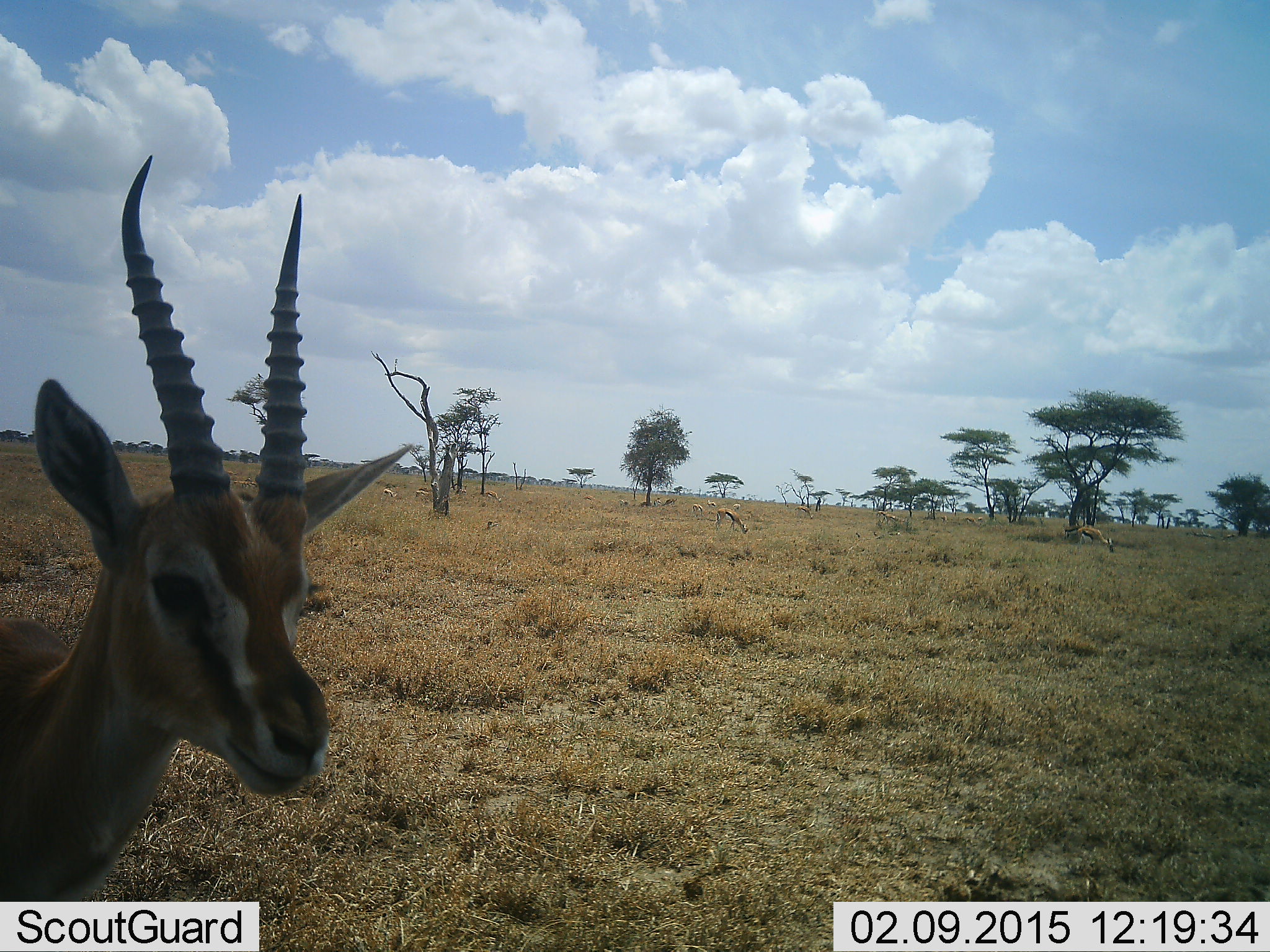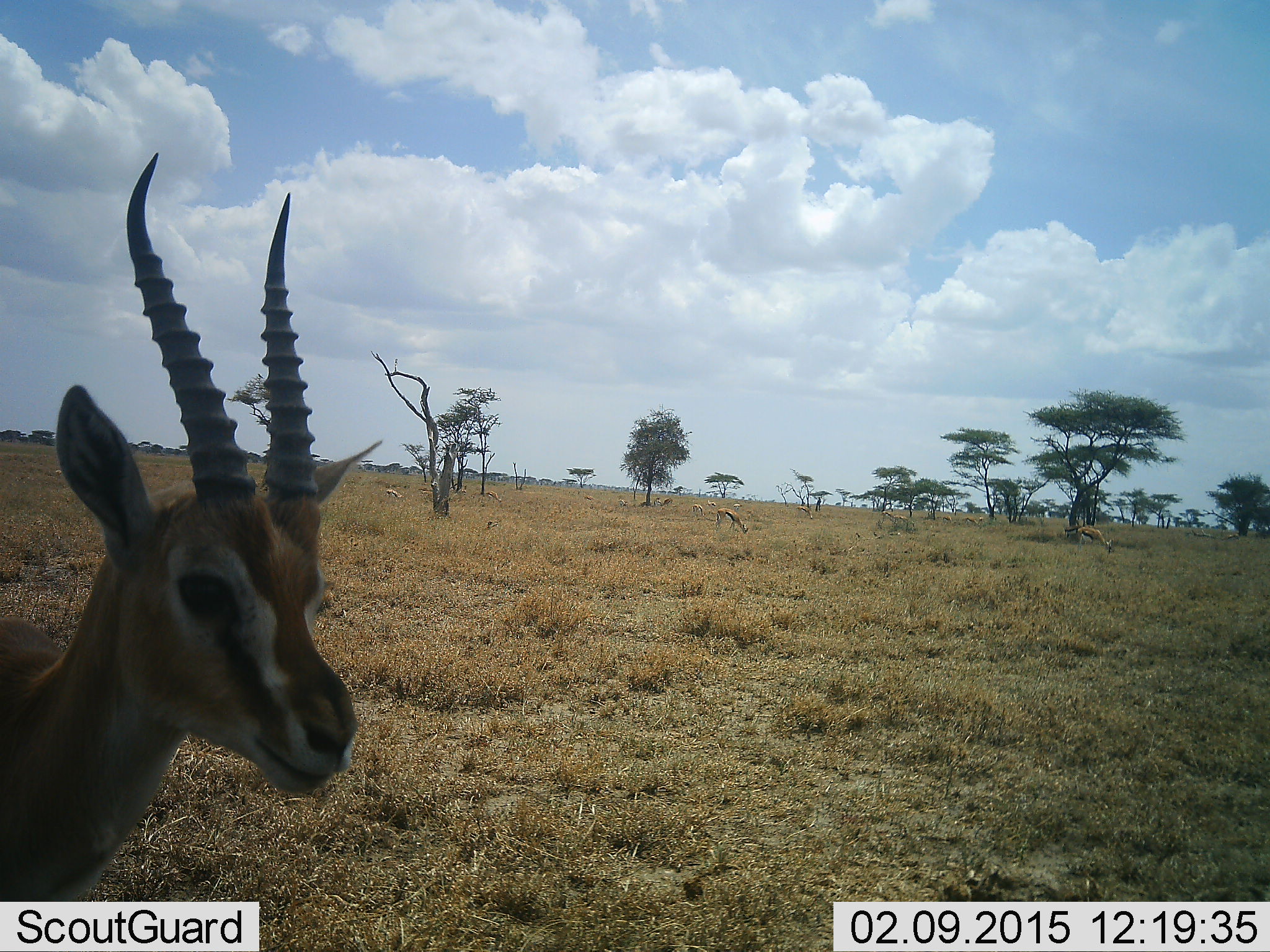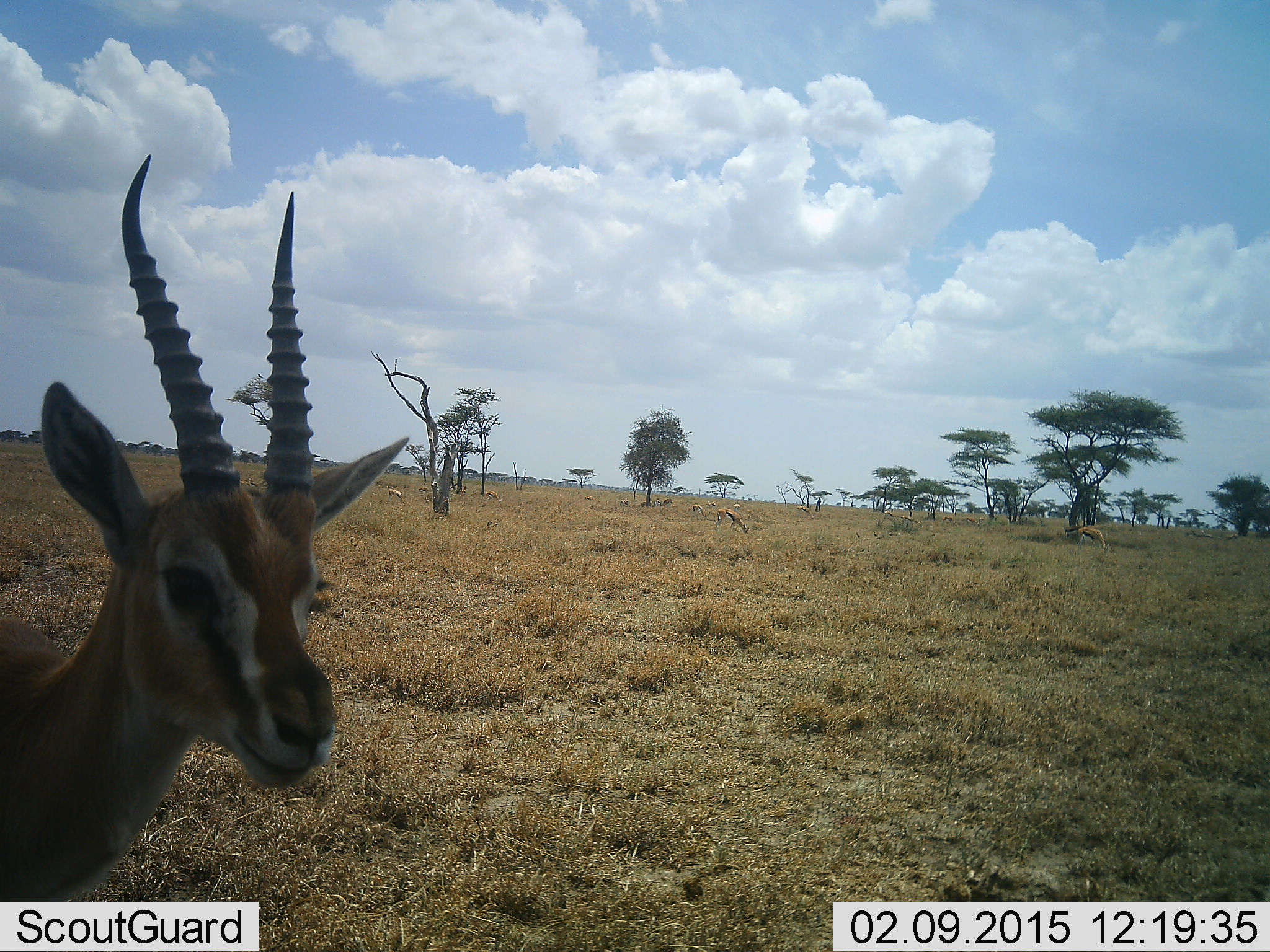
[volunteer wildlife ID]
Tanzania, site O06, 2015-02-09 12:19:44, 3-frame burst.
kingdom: Animalia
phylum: Chordata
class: Mammalia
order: Artiodactyla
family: Bovidae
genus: Eudorcas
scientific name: Eudorcas thomsonii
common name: thomson's gazelle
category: gazellethomsons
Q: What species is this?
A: Gazellethomsons (thomson's gazelle) (Eudorcas thomsonii).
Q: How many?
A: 5.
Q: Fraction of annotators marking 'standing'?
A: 100%.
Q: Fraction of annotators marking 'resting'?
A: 10%.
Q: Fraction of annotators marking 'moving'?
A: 10%.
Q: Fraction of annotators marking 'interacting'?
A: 0%.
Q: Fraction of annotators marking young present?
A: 0%.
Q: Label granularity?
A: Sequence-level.